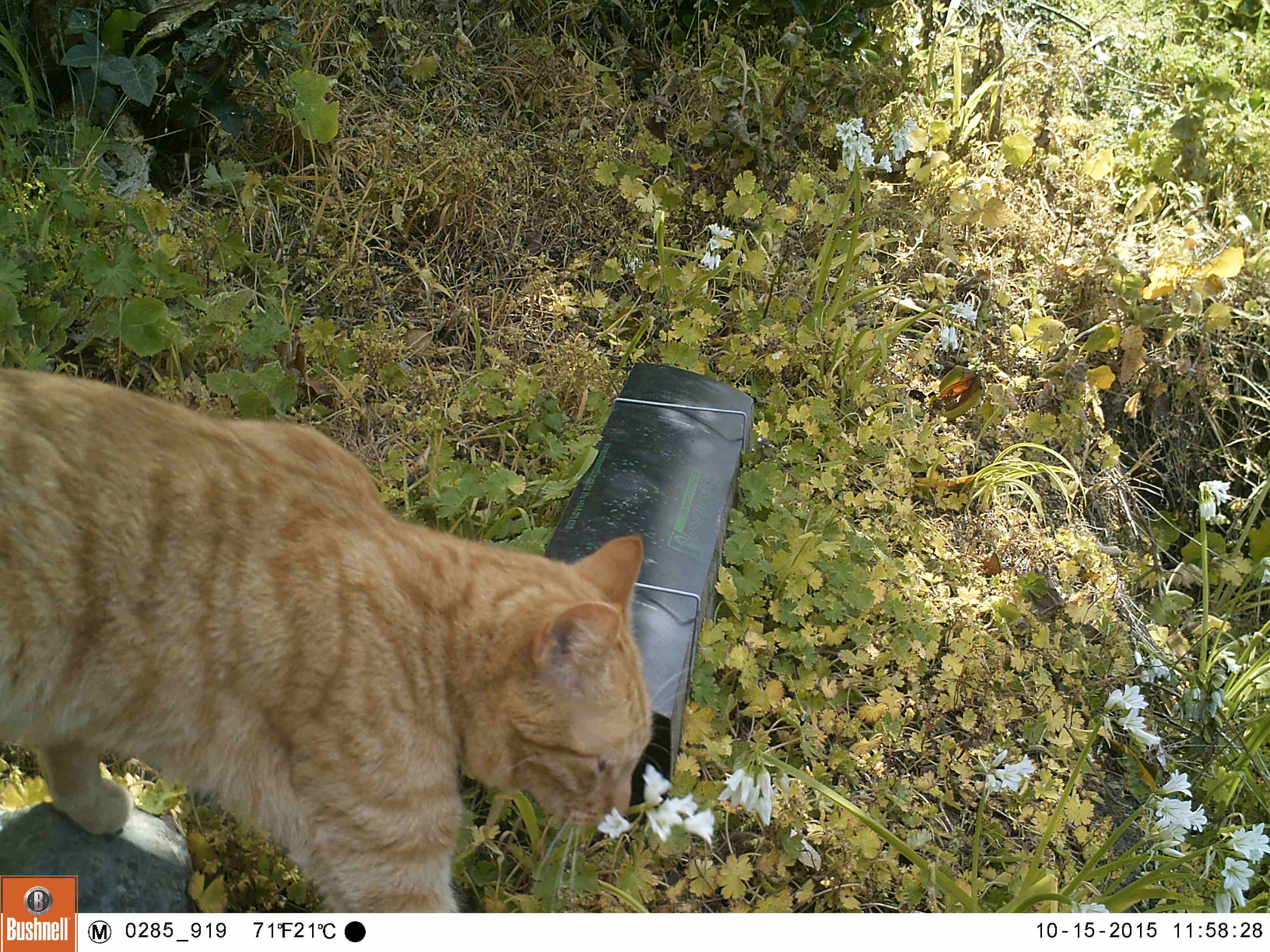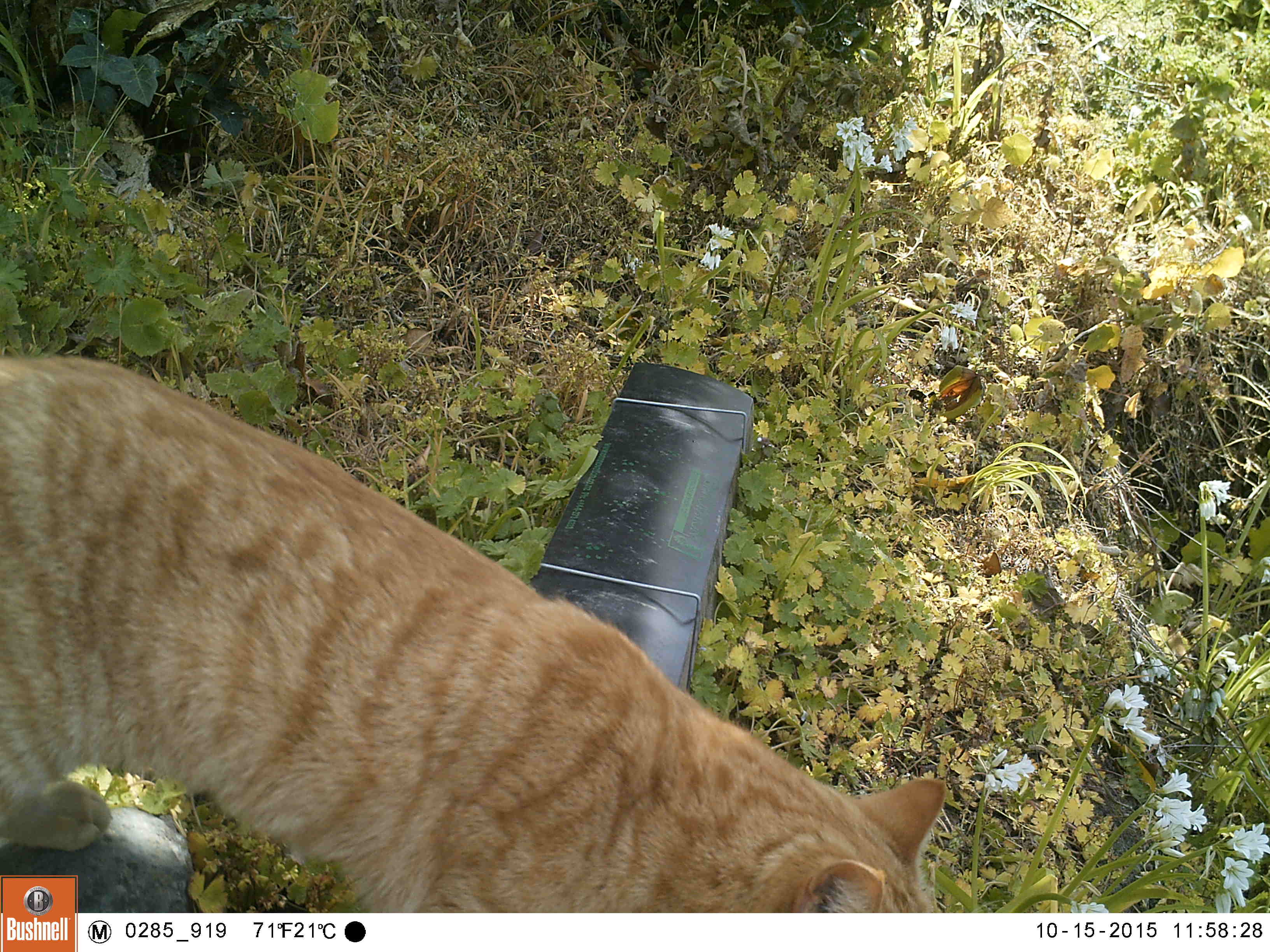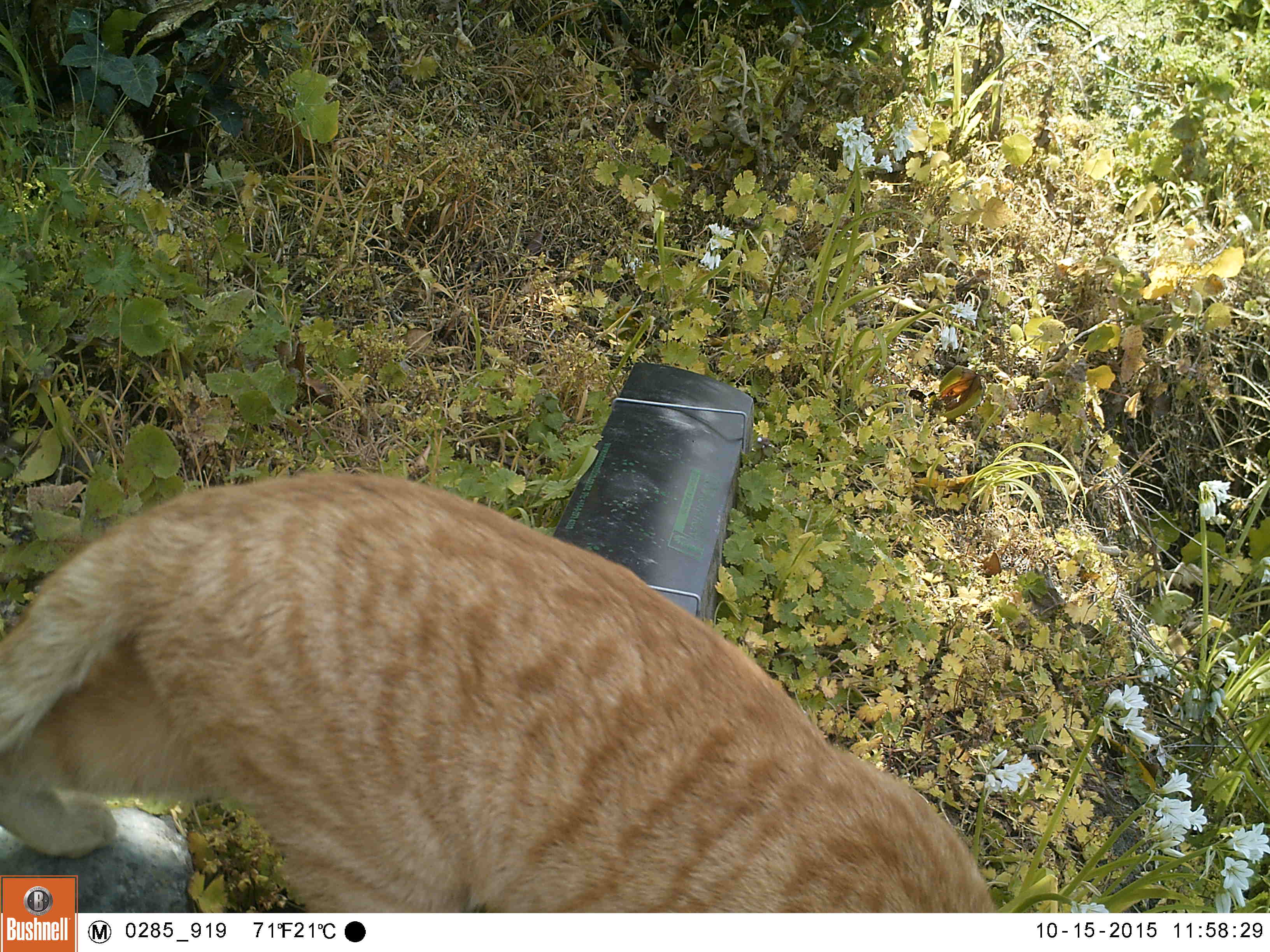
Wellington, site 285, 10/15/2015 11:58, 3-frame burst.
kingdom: Animalia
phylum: Chordata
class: Mammalia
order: Carnivora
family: Felidae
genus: Felis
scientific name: Felis catus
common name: cat